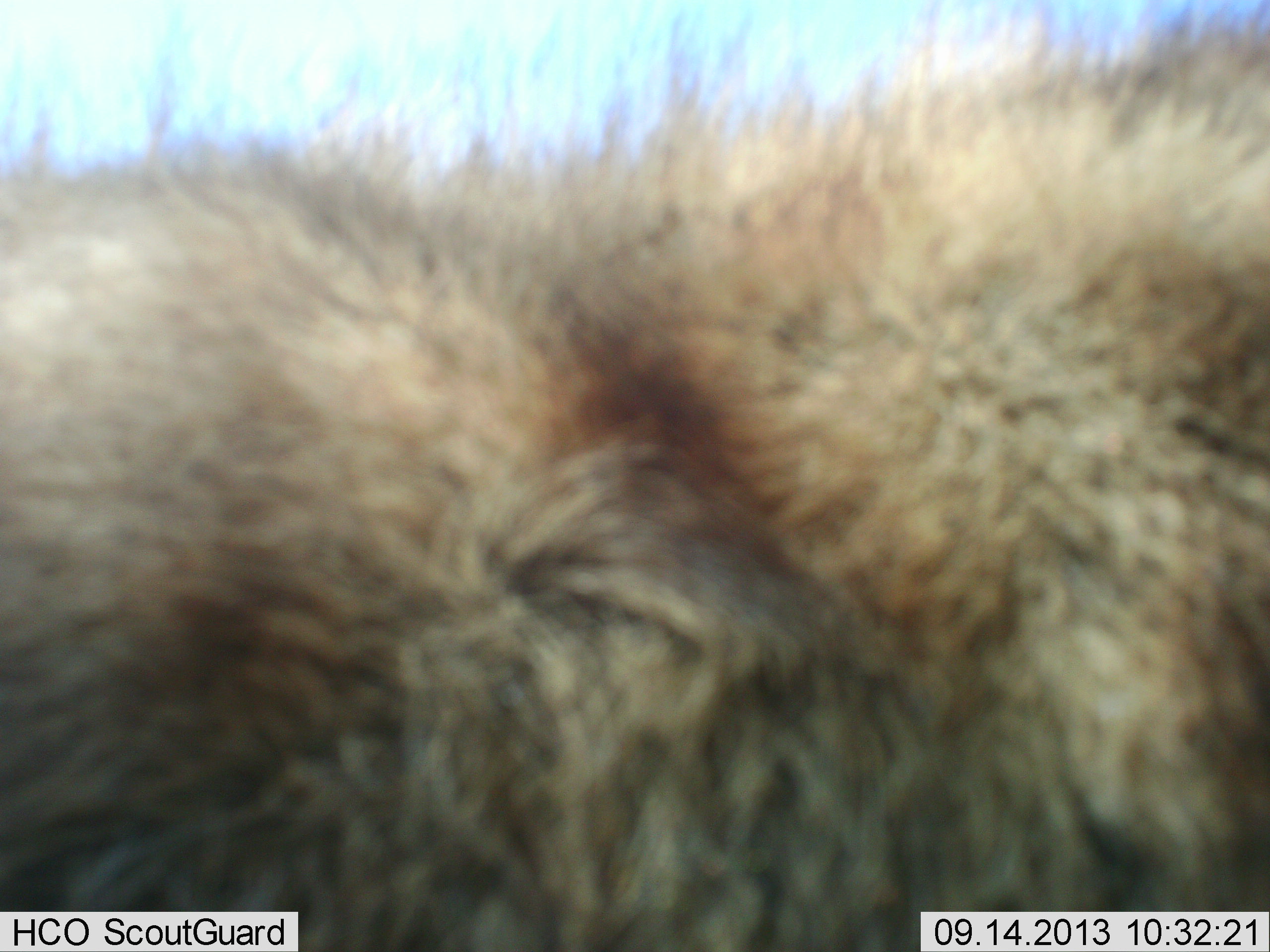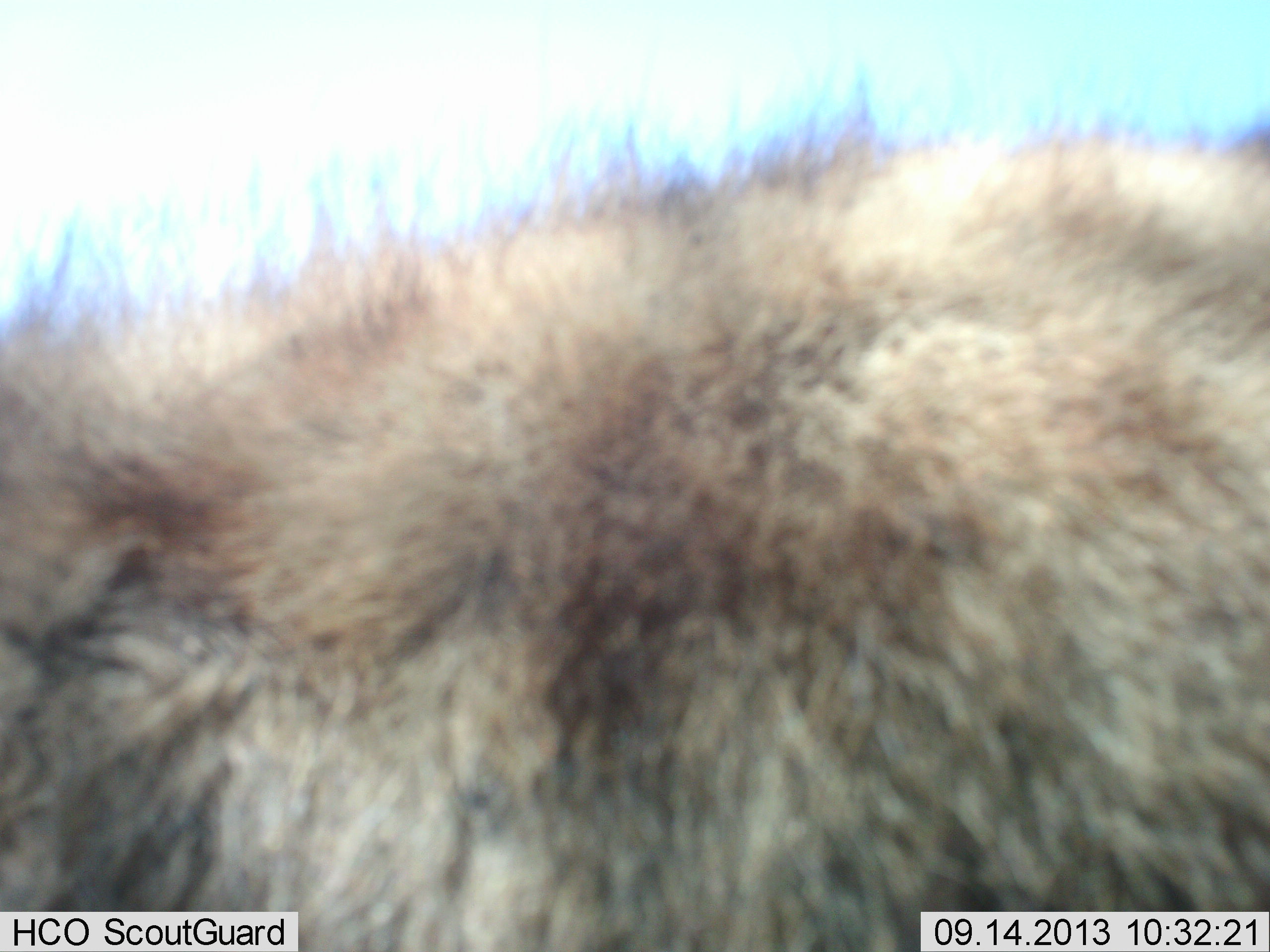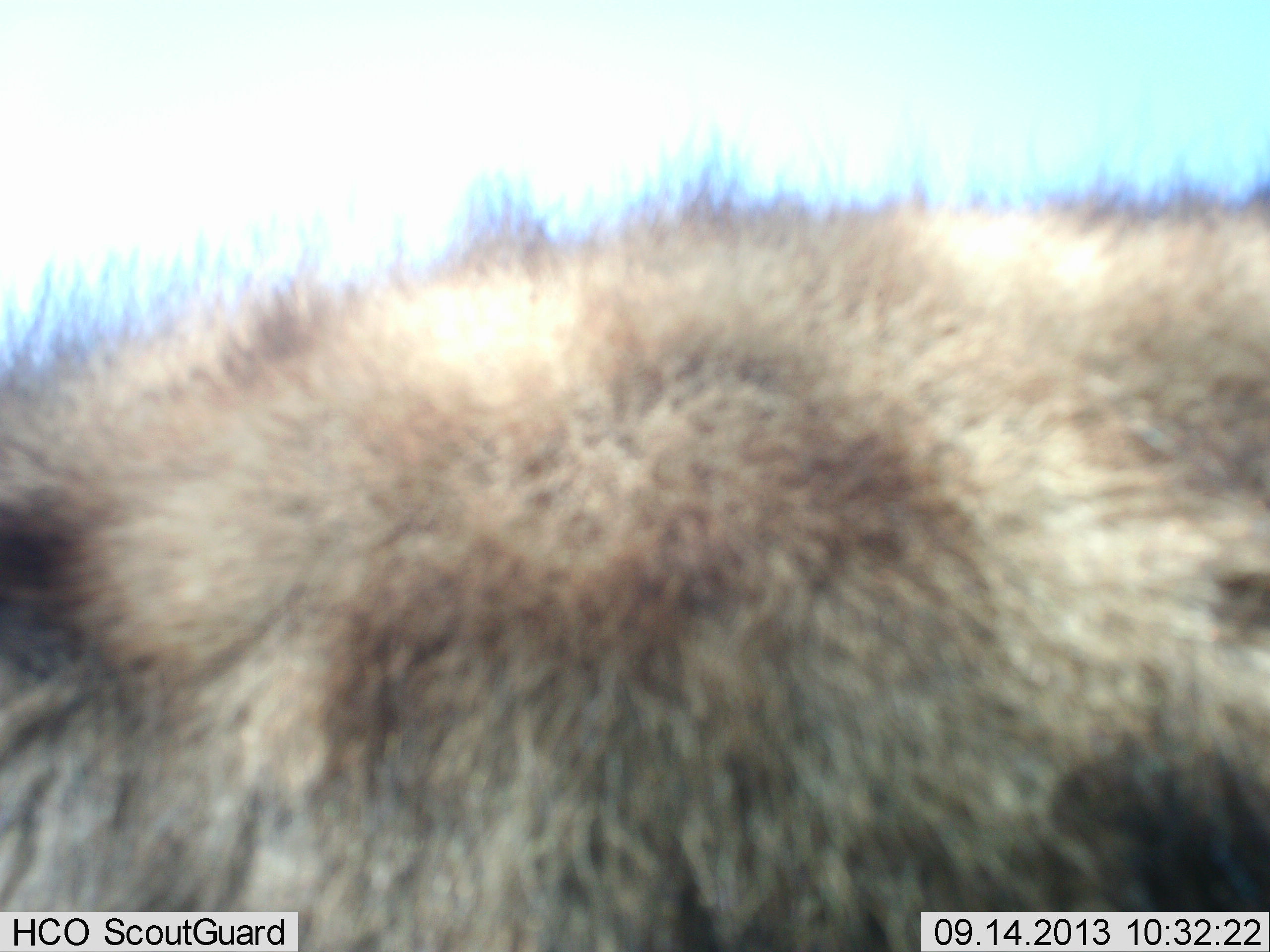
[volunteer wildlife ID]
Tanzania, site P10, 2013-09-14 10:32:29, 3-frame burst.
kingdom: Animalia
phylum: Chordata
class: Mammalia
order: Carnivora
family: Hyaenidae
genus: Crocuta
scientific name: Crocuta crocuta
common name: spotted hyena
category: hyenaspotted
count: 1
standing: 62%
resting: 0%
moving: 12%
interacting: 25%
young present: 0%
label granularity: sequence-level